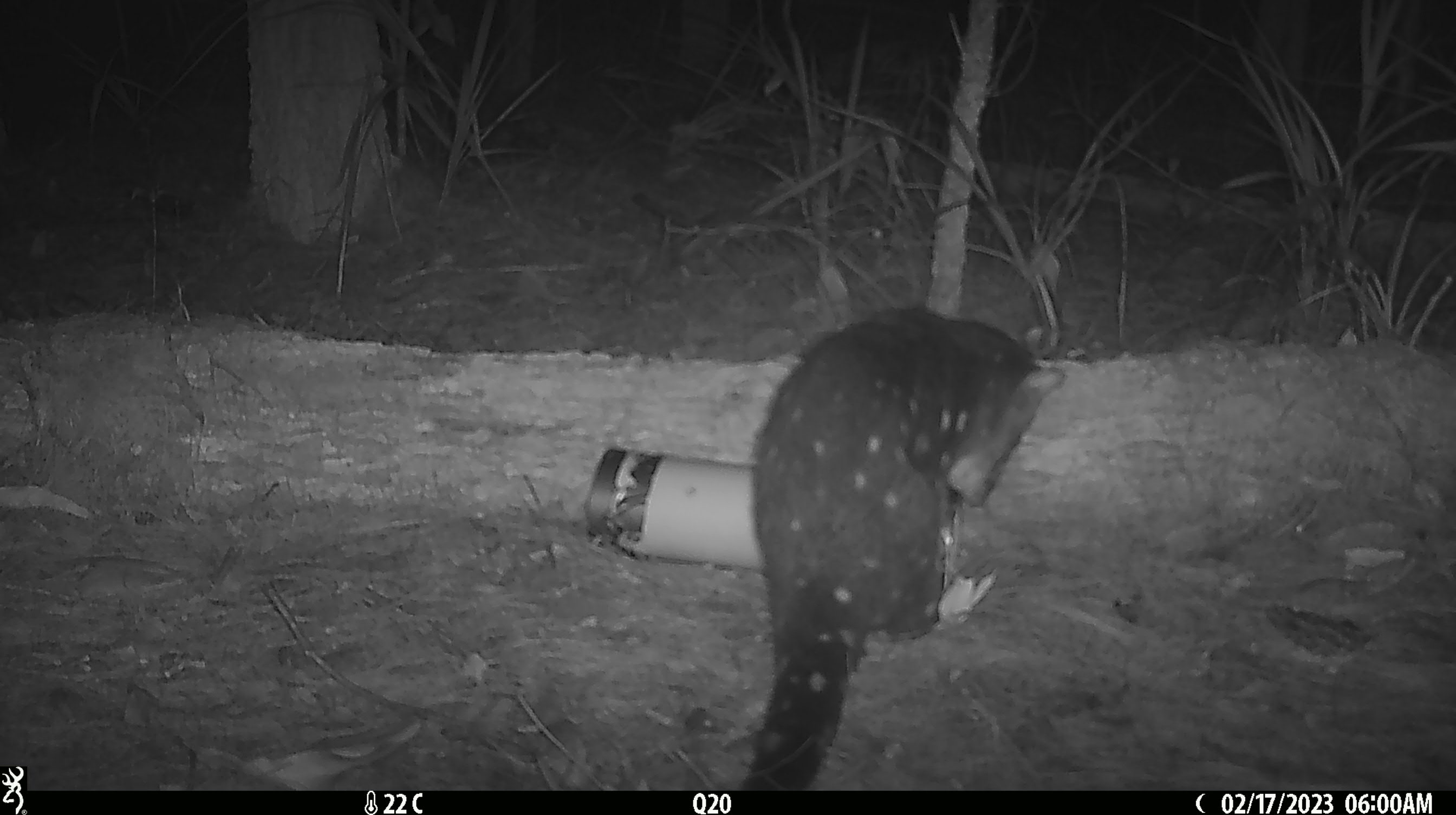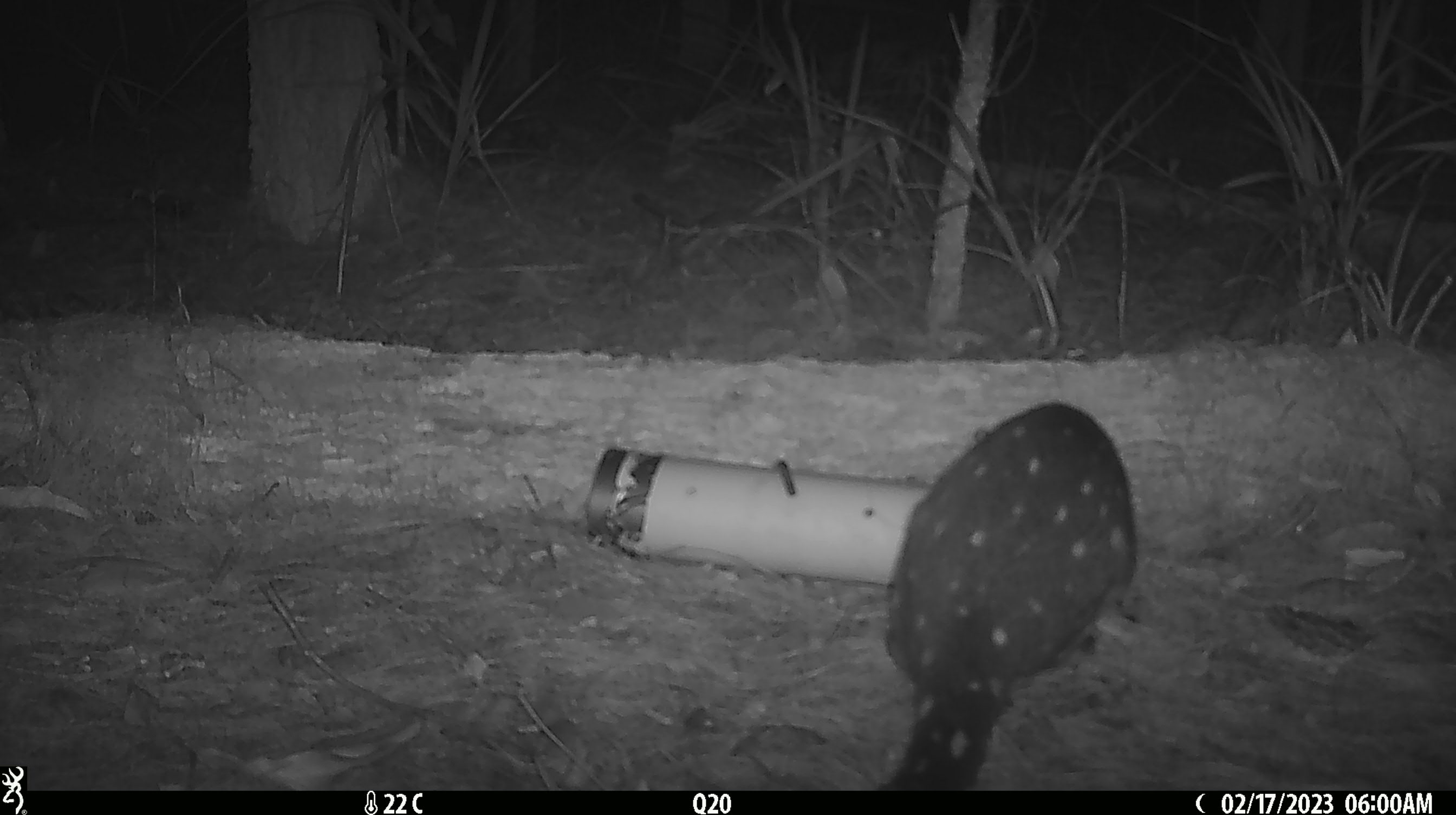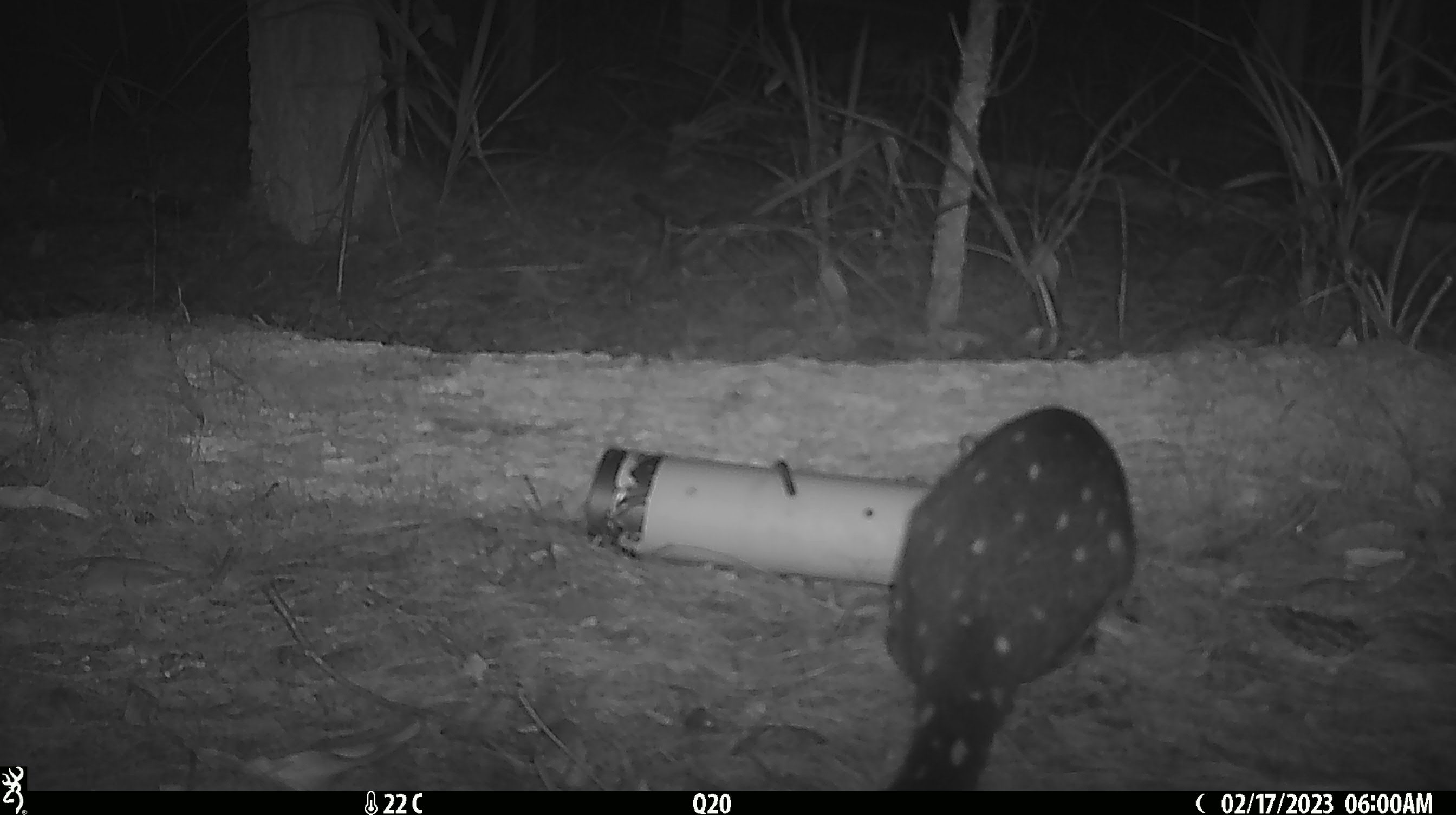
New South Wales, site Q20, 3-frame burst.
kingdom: Animalia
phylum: Chordata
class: Mammalia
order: Dasyuromorphia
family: Dasyuridae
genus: Dasyurus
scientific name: Dasyurus maculatus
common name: spotted-tailed quoll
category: quoll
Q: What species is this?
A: Quoll (spotted-tailed quoll) (Dasyurus maculatus).